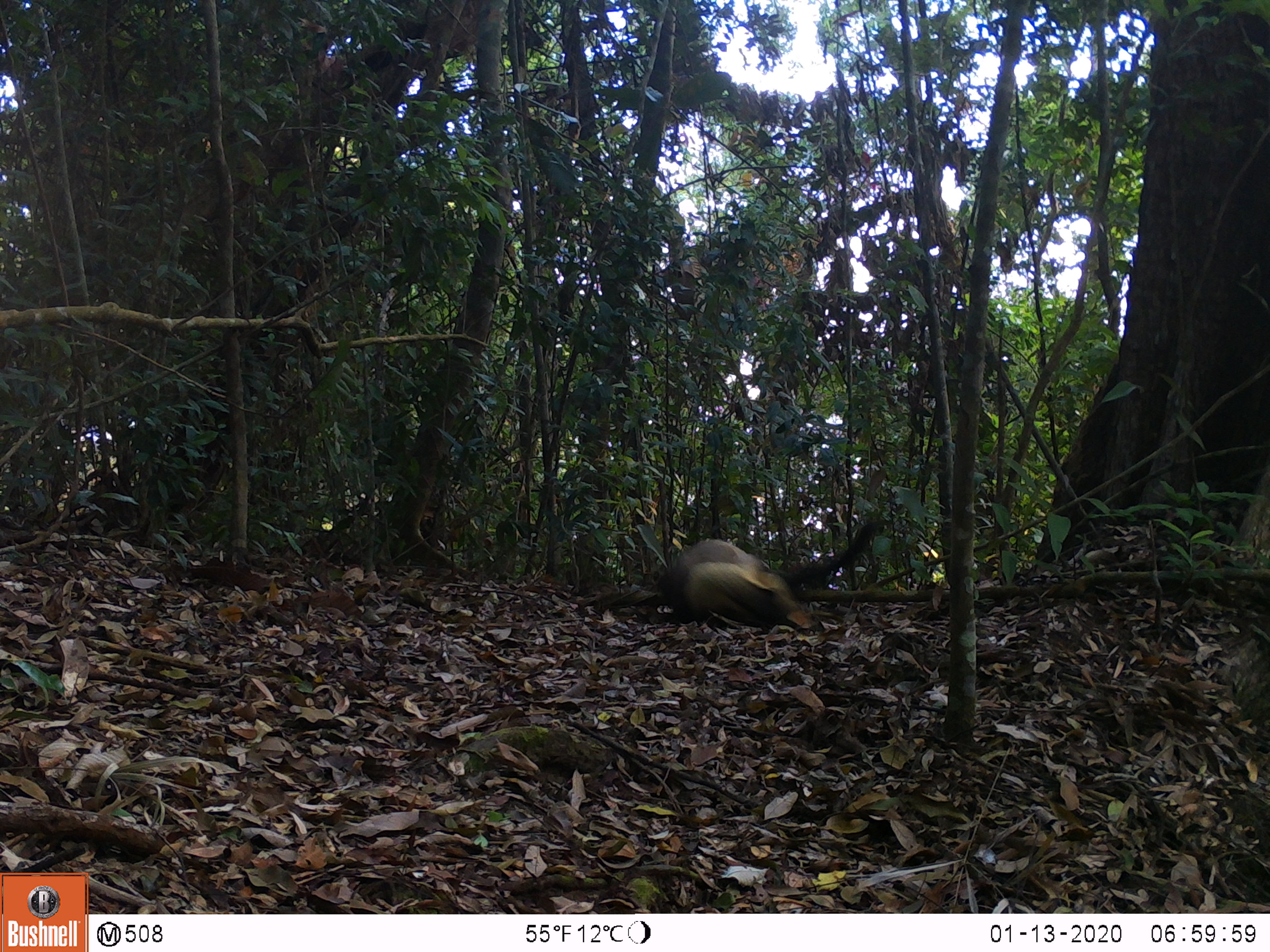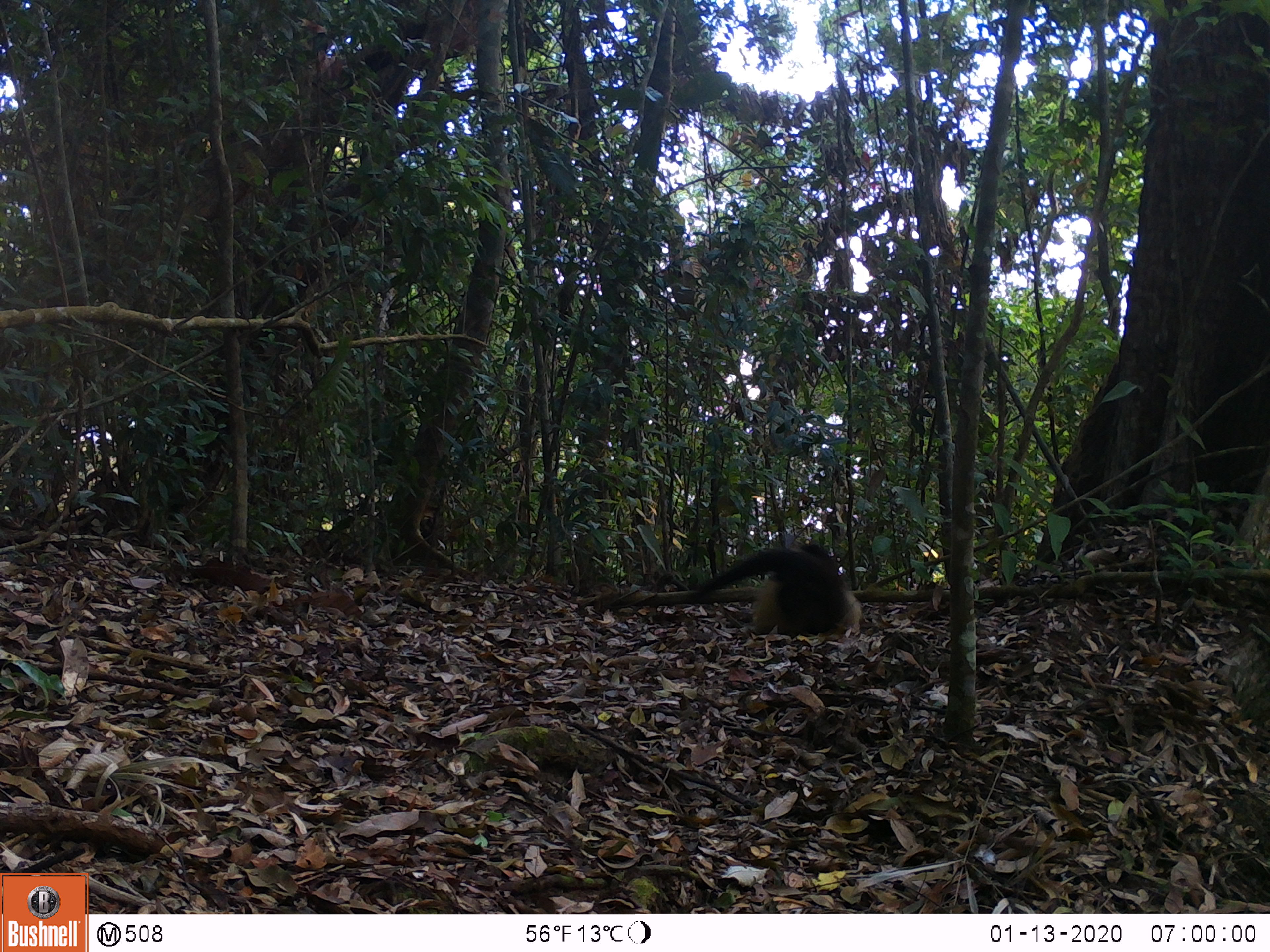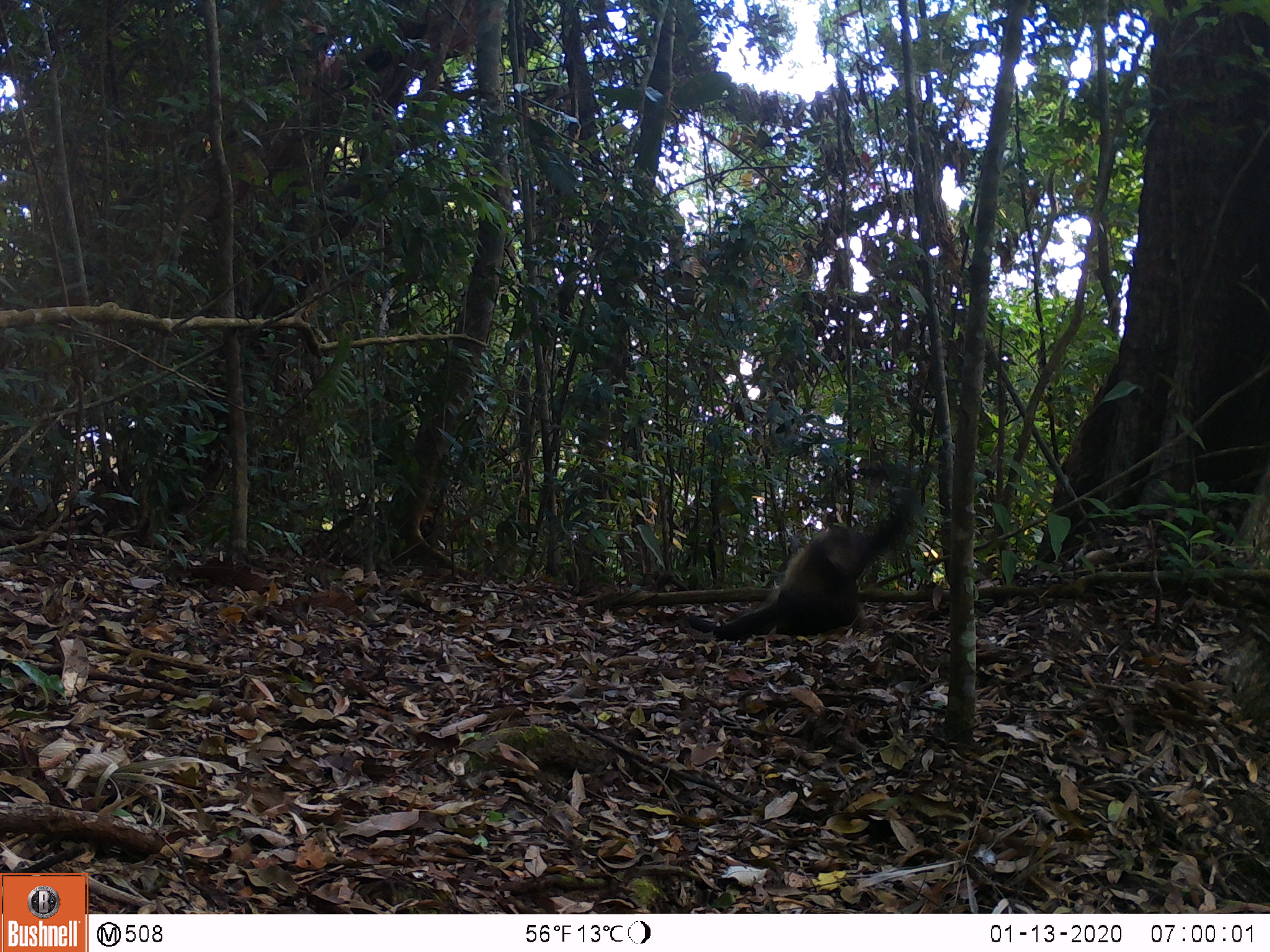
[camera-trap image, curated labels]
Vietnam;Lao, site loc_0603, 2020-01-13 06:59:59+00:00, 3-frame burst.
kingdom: Animalia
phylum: Chordata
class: Mammalia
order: Carnivora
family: Mustelidae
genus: Martes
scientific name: Martes flavigula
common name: yellow-throated marten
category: yellow throated marten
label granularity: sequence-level